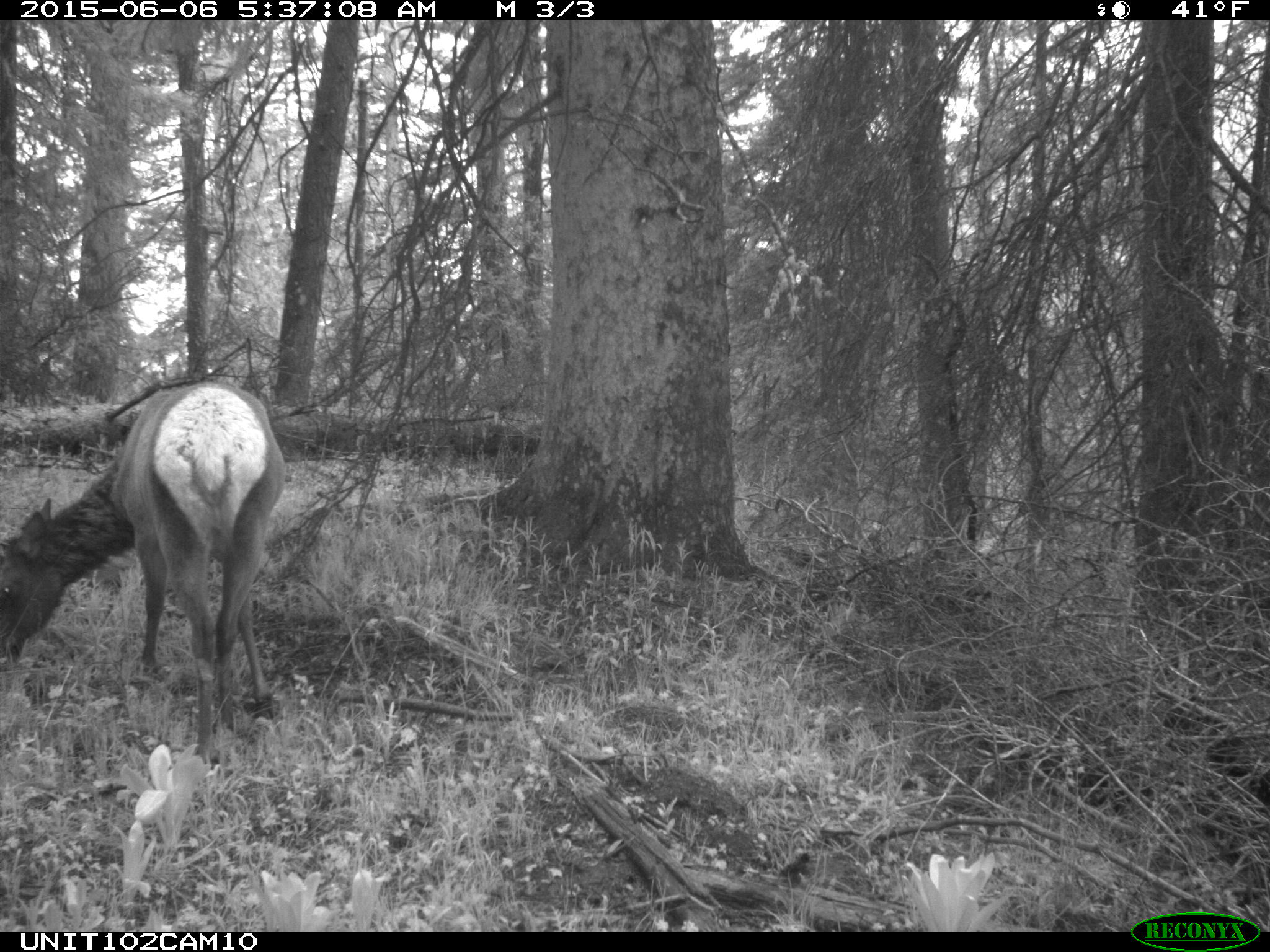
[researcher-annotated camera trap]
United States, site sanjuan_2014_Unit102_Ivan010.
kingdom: Animalia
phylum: Chordata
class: Mammalia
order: Artiodactyla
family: Cervidae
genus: Cervus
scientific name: Cervus elaphus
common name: red deer